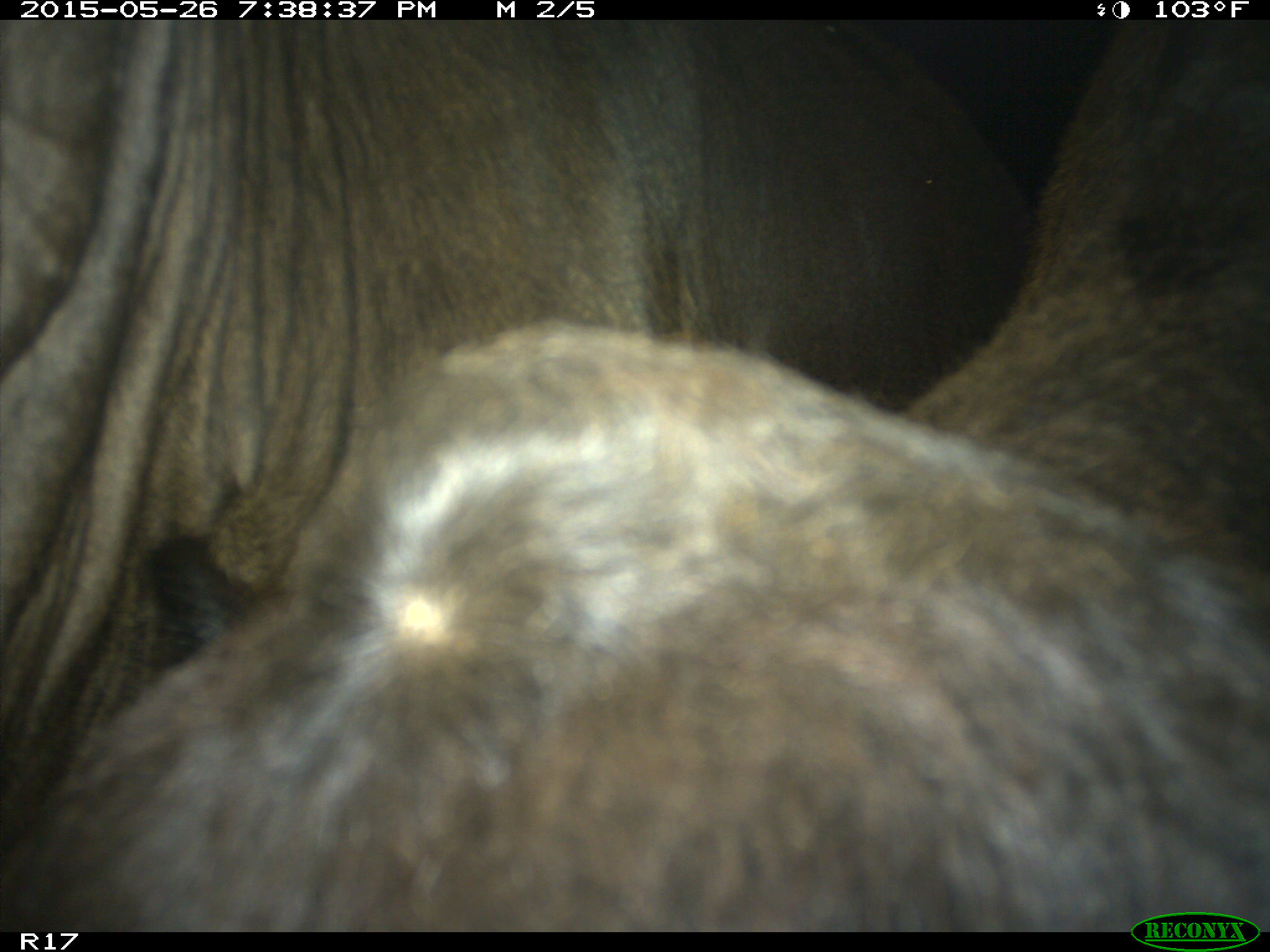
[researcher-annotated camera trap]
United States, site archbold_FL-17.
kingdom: Animalia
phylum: Chordata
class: Mammalia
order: Artiodactyla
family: Bovidae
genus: Bos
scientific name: Bos taurus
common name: domestic cow